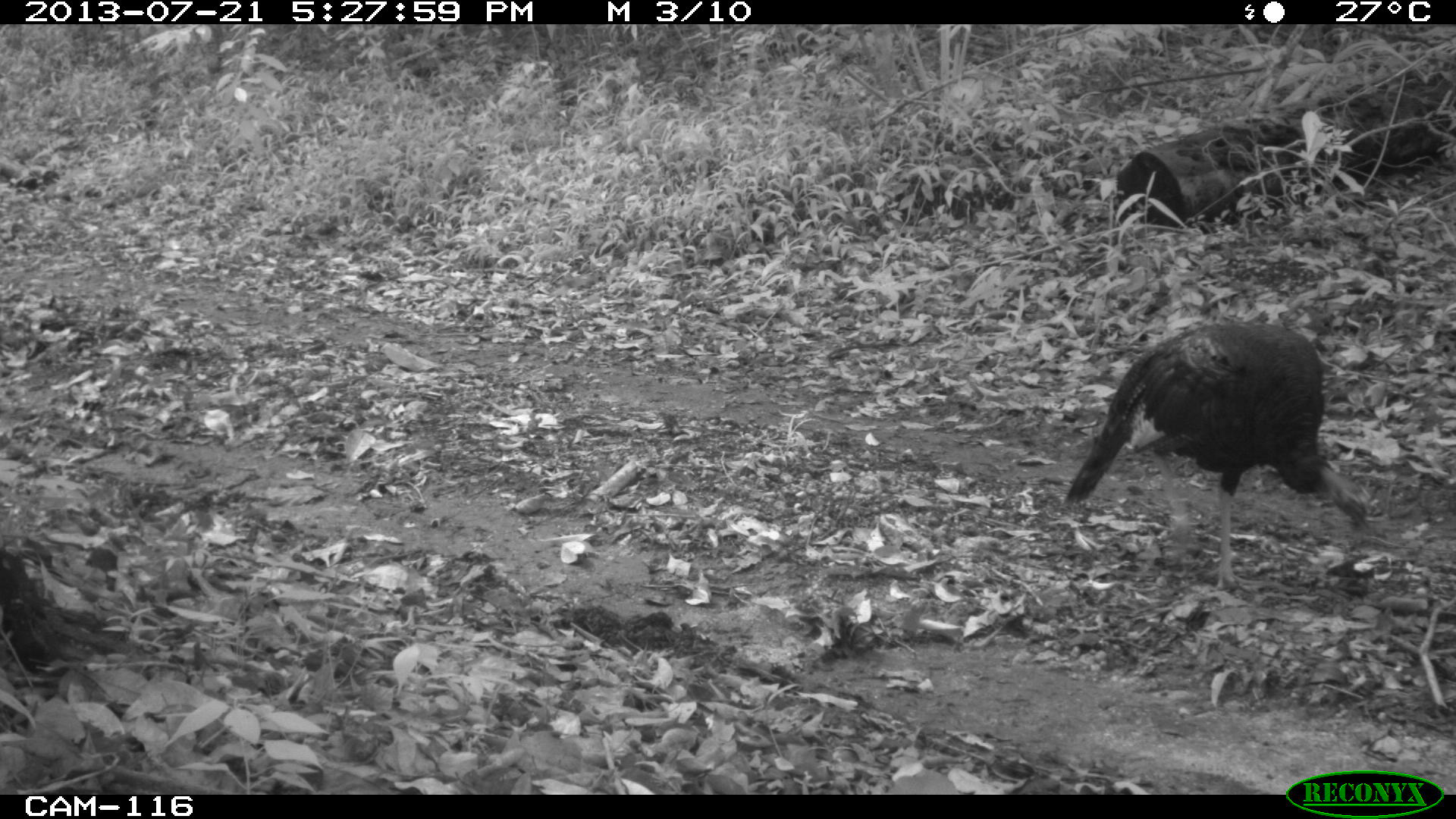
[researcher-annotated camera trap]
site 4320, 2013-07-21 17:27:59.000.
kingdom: Animalia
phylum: Chordata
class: Aves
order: Galliformes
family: Phasianidae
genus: Meleagris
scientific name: Meleagris ocellata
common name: ocellated turkey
Meleagris ocellata (ocellated turkey), count 1.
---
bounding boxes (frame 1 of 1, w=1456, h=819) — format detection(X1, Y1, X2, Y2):
meleagris ocellata: detection(1064, 316, 1372, 585)